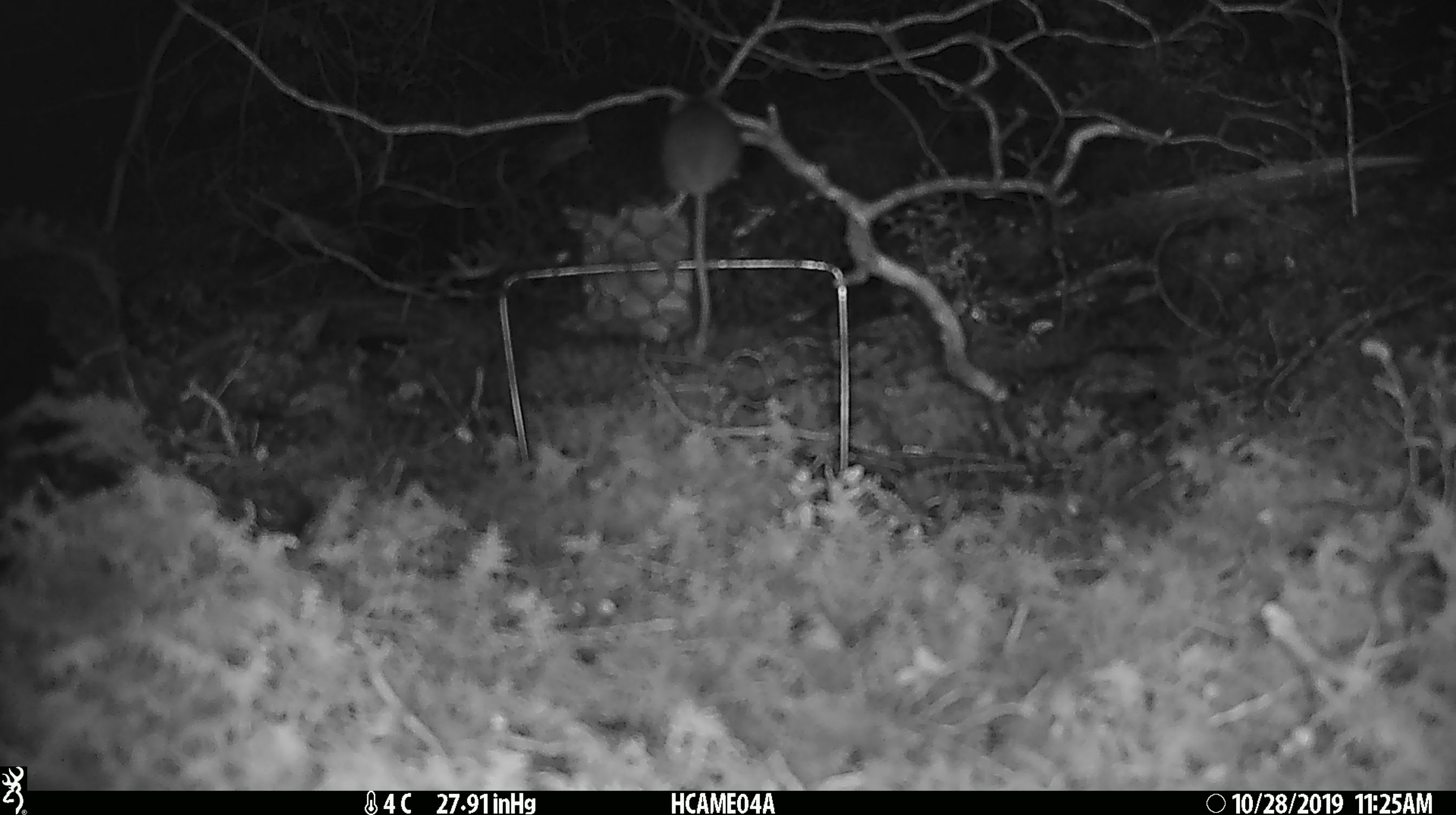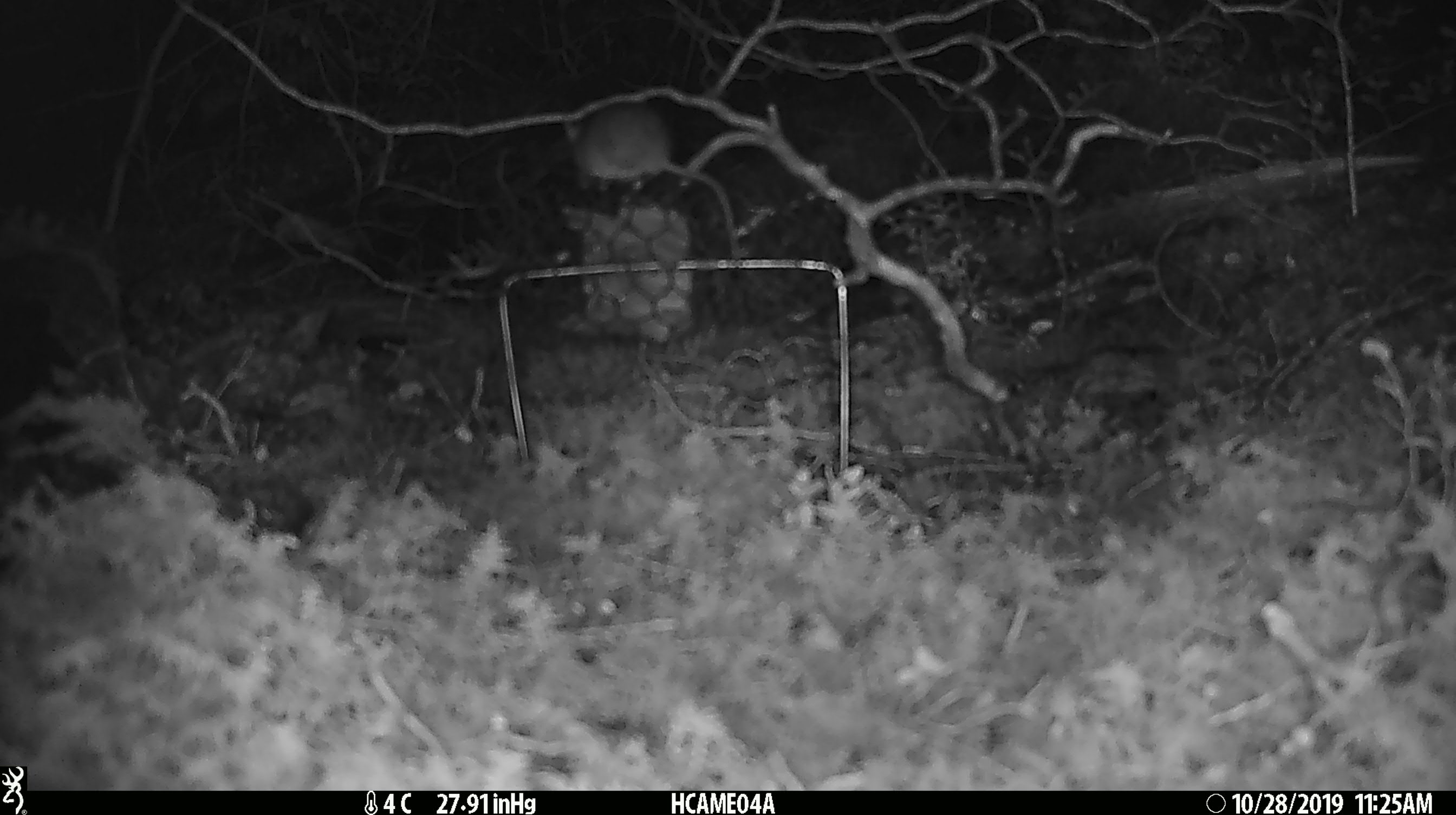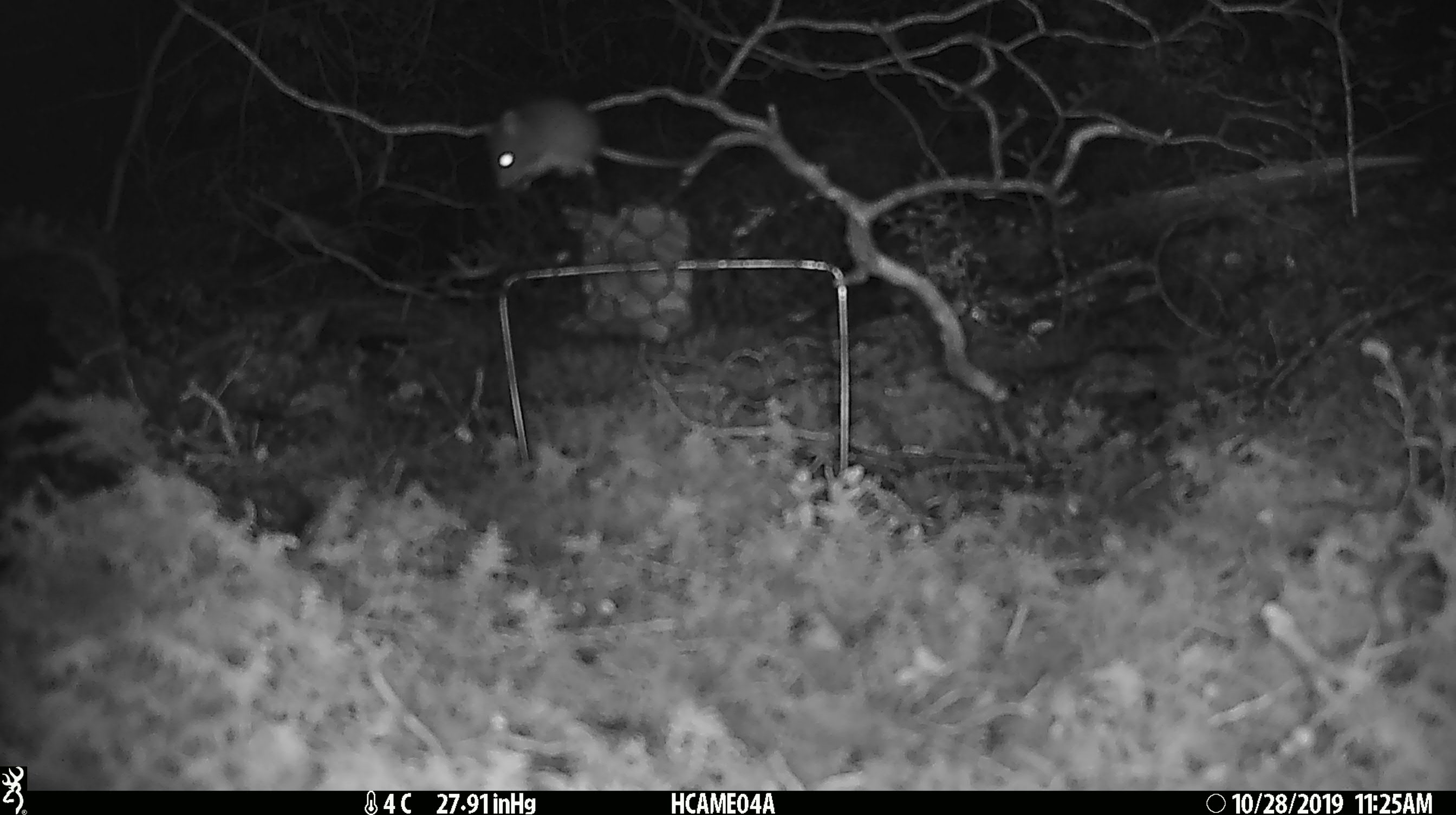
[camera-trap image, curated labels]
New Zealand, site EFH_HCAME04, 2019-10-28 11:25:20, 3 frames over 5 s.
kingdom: Animalia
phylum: Chordata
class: Mammalia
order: Rodentia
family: Muridae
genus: Mus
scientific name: Mus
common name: mouse